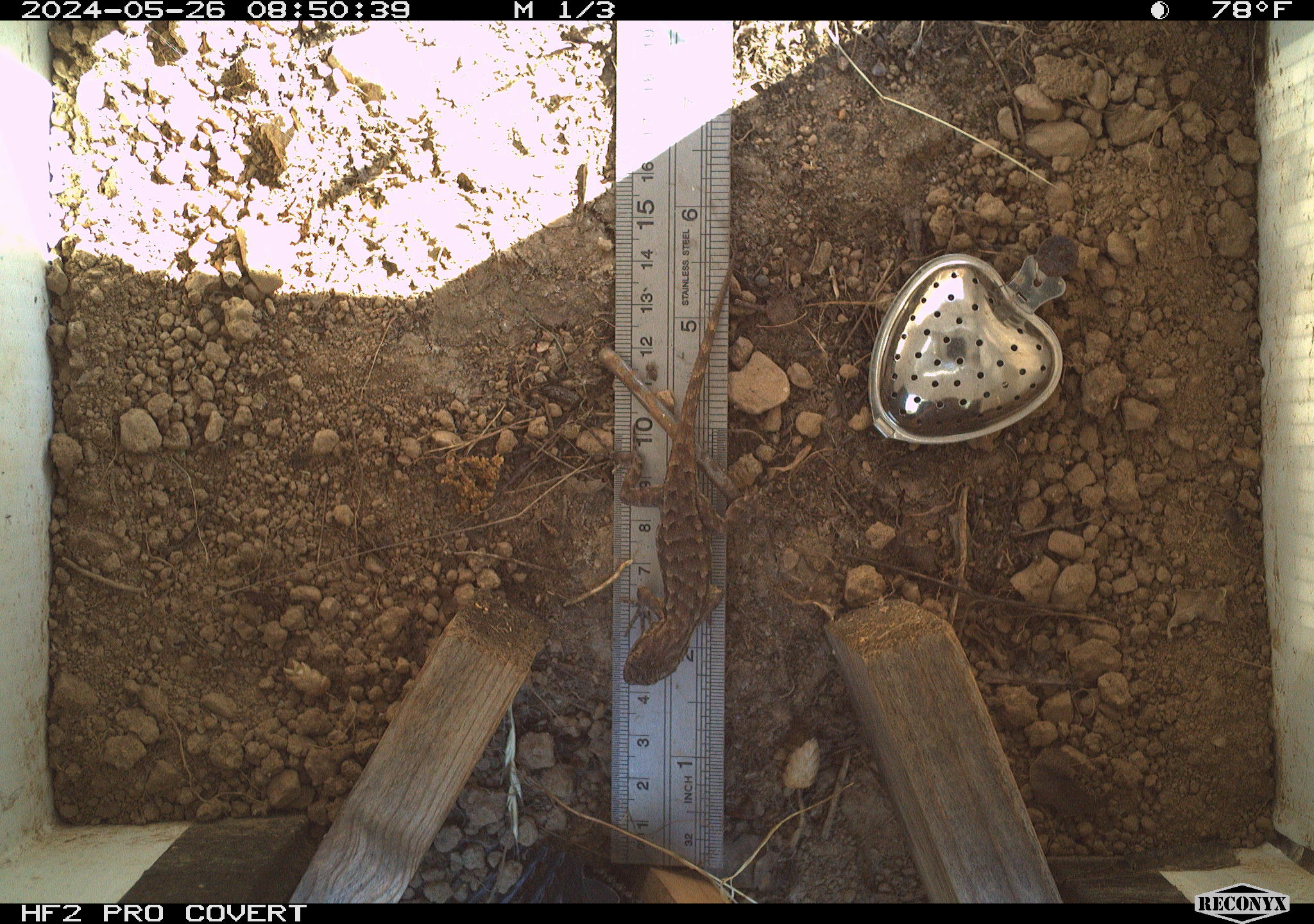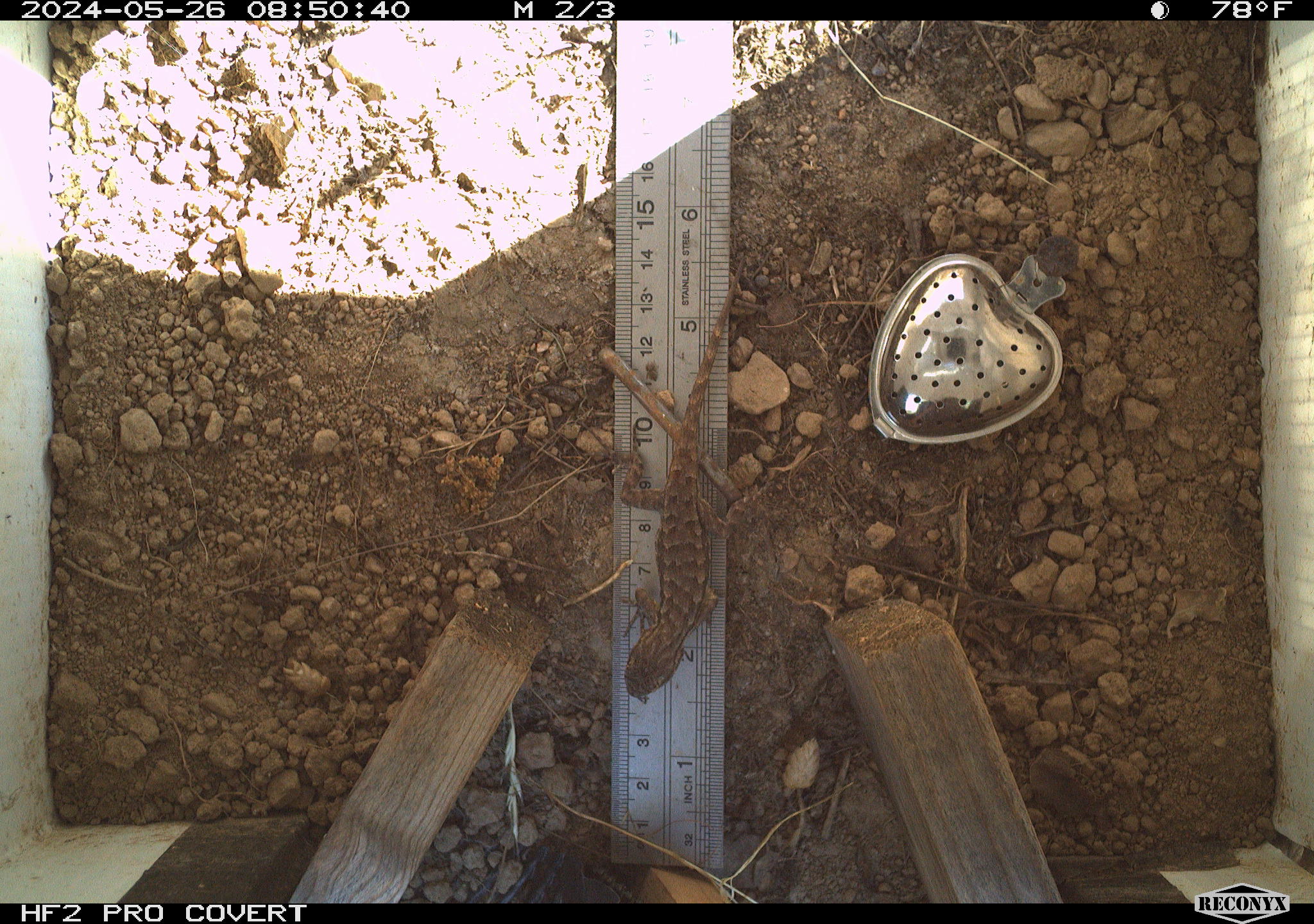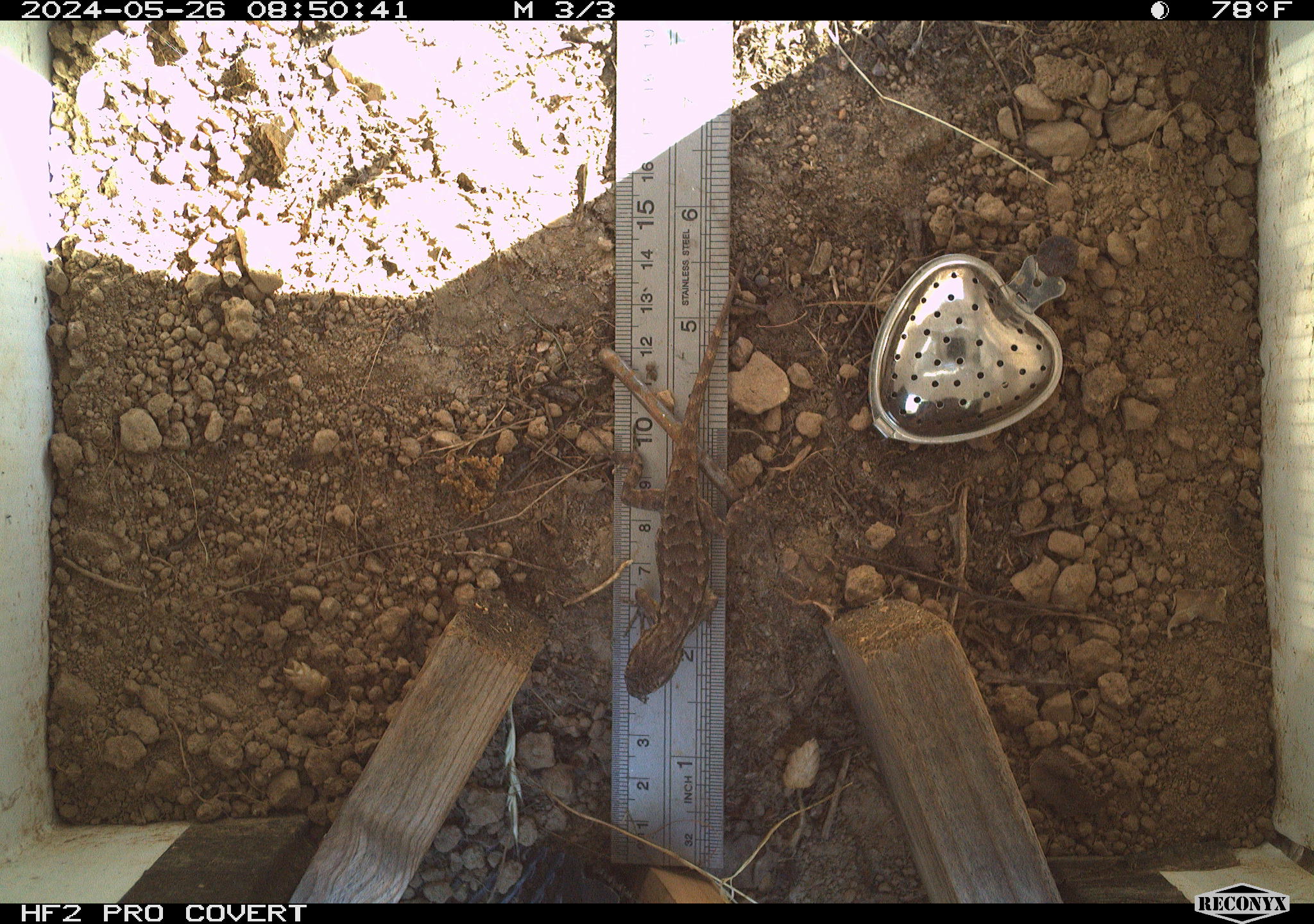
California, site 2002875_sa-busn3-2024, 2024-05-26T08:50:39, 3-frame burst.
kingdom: Animalia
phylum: Chordata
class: Reptilia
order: Squamata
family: Phrynosomatidae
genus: Sceloporus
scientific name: Sceloporus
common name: spiny lizards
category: sceloporus species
Sceloporus species (spiny lizards) (Sceloporus).